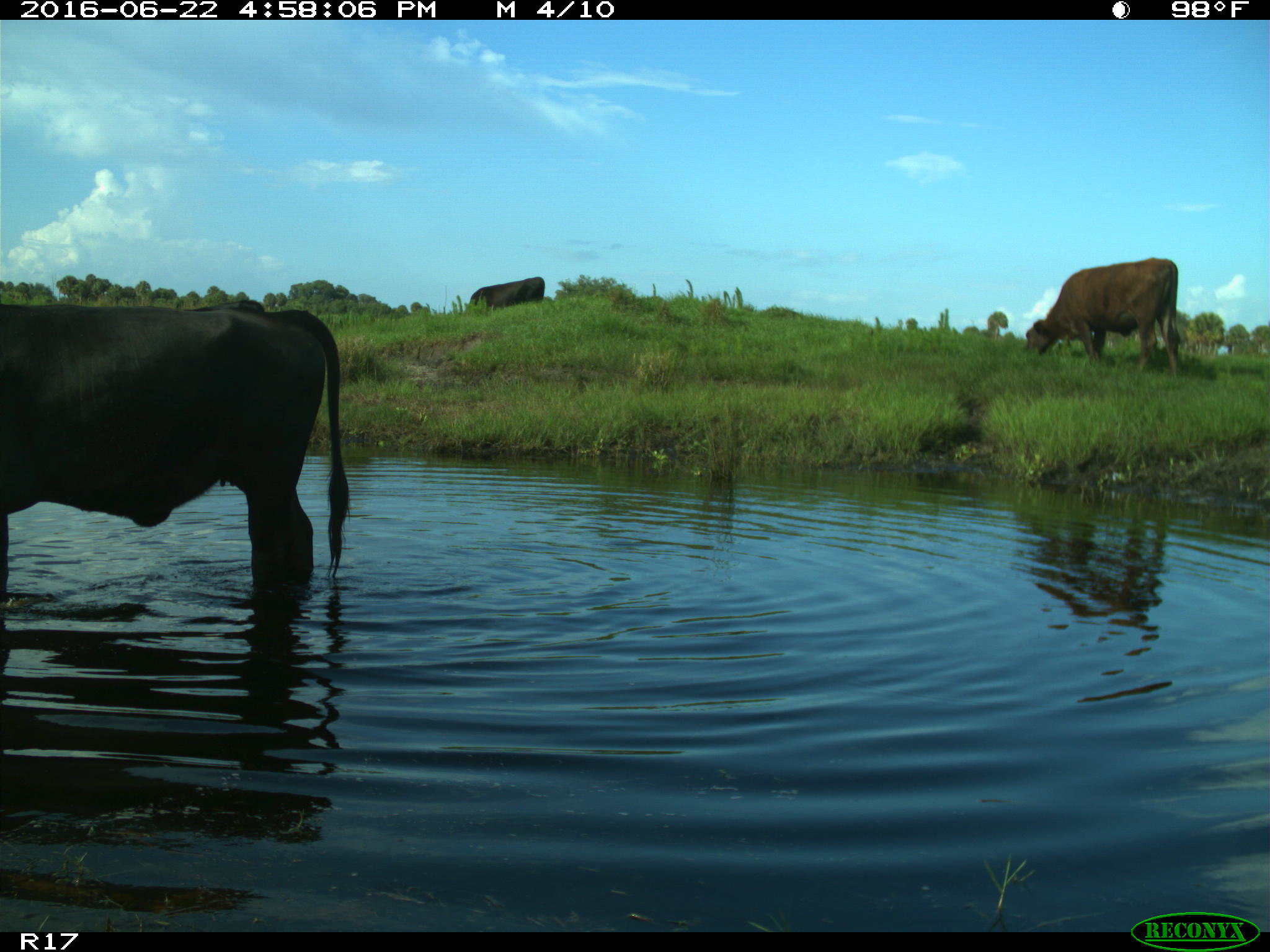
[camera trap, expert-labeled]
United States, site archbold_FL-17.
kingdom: Animalia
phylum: Chordata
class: Mammalia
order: Artiodactyla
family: Bovidae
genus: Bos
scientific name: Bos taurus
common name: domestic cow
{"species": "Bos taurus (domestic cow)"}